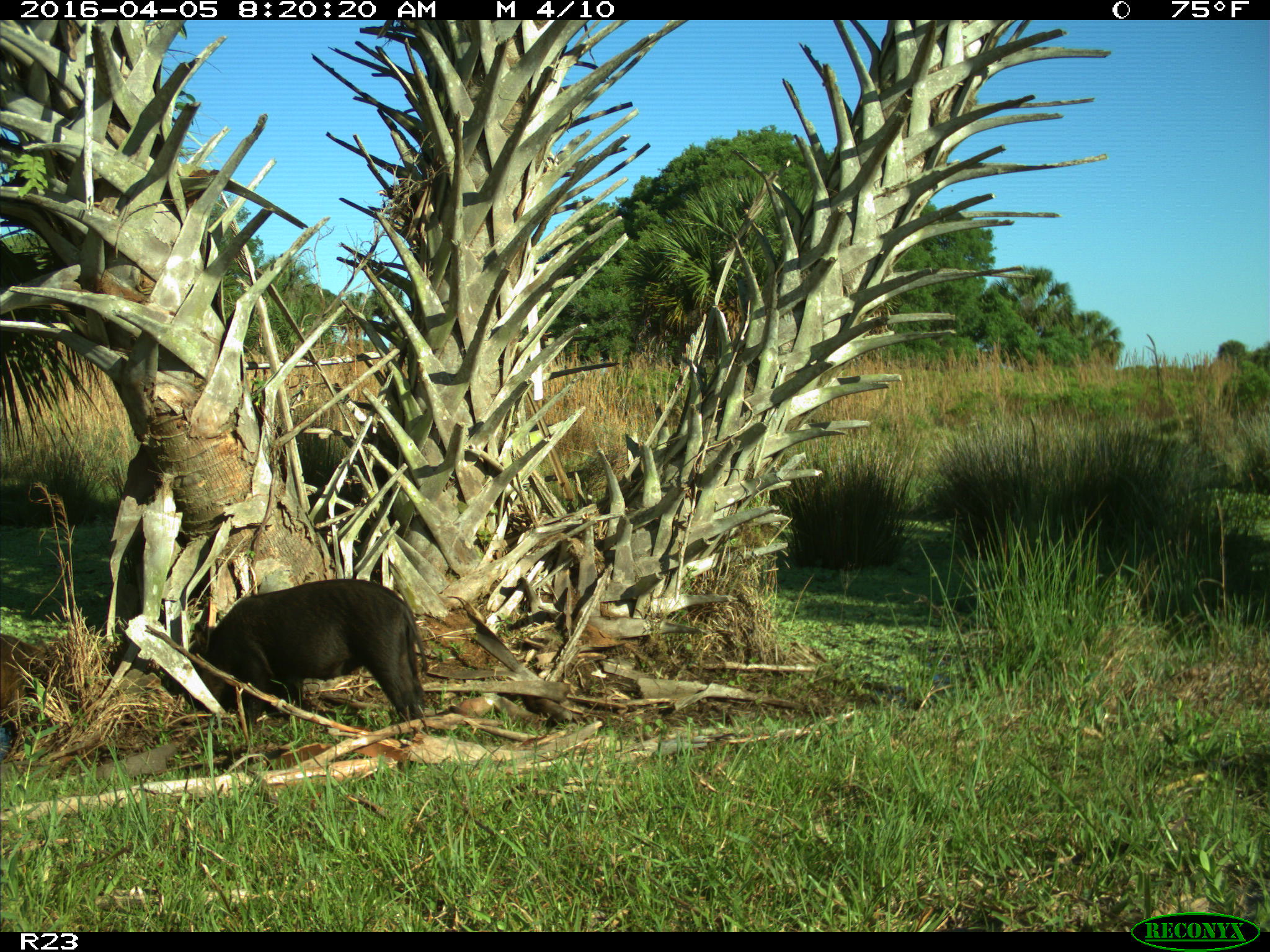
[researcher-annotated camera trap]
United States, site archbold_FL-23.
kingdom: Animalia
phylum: Chordata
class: Mammalia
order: Artiodactyla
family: Suidae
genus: Sus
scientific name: Sus scrofa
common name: wild boar